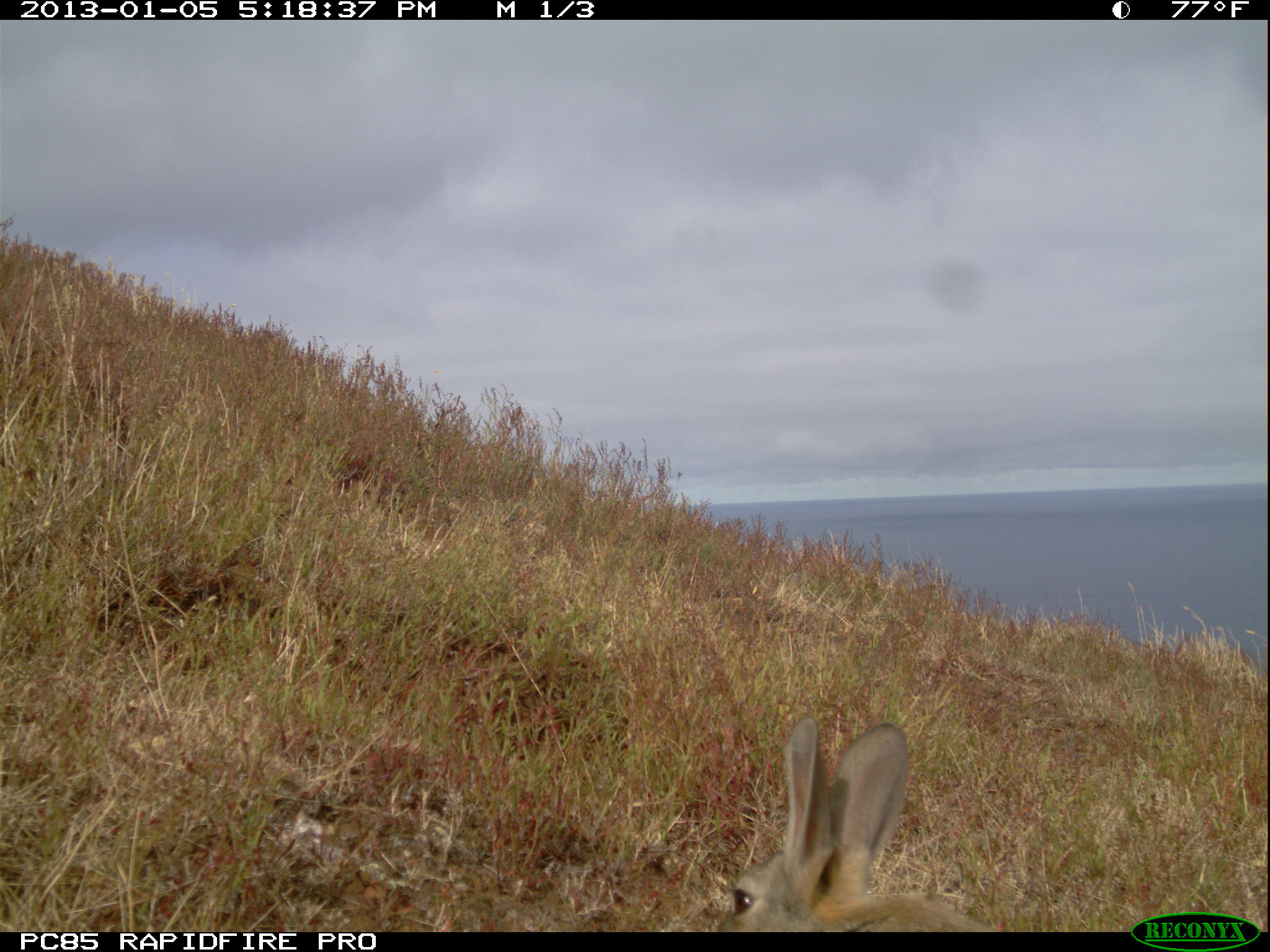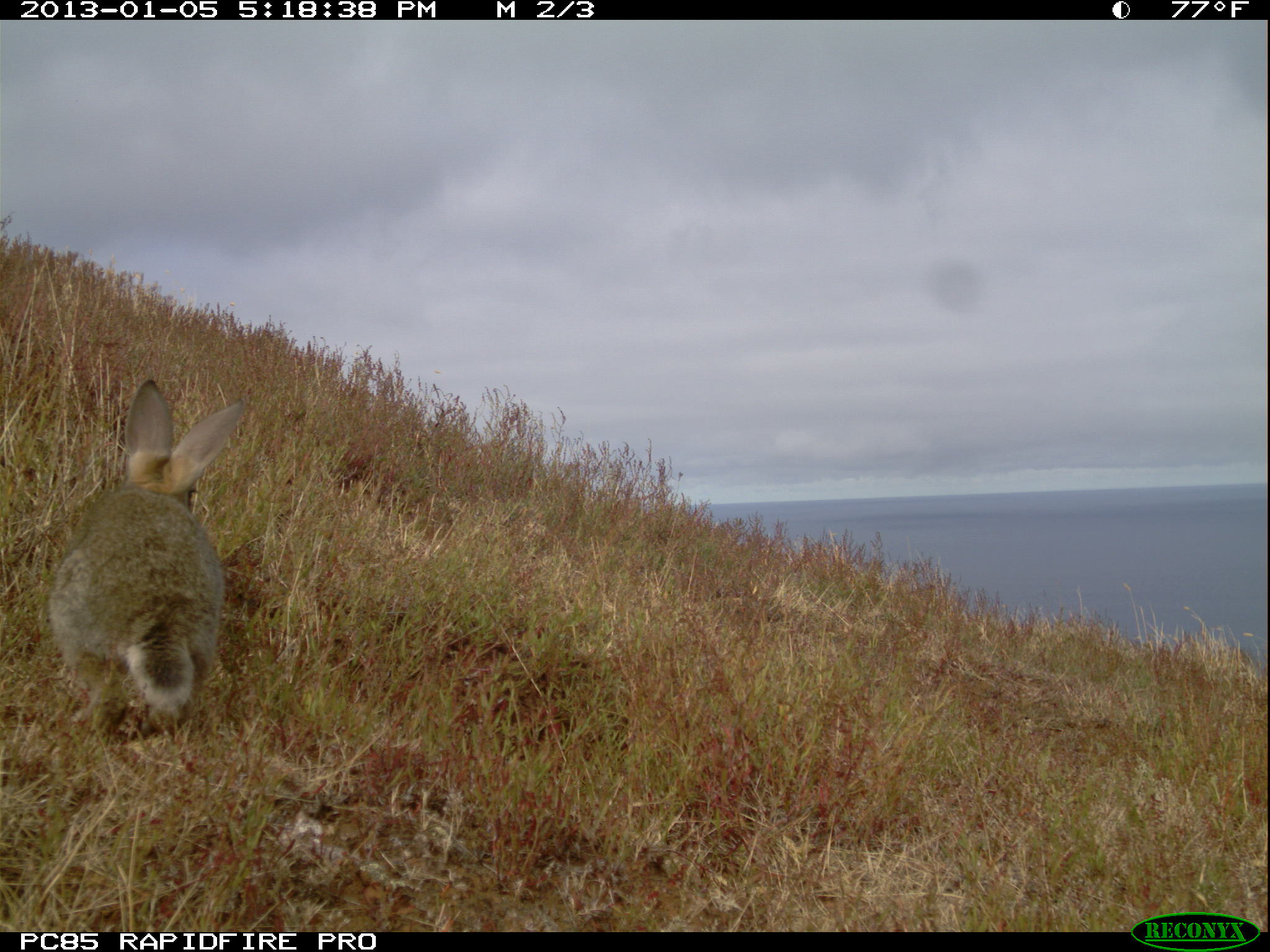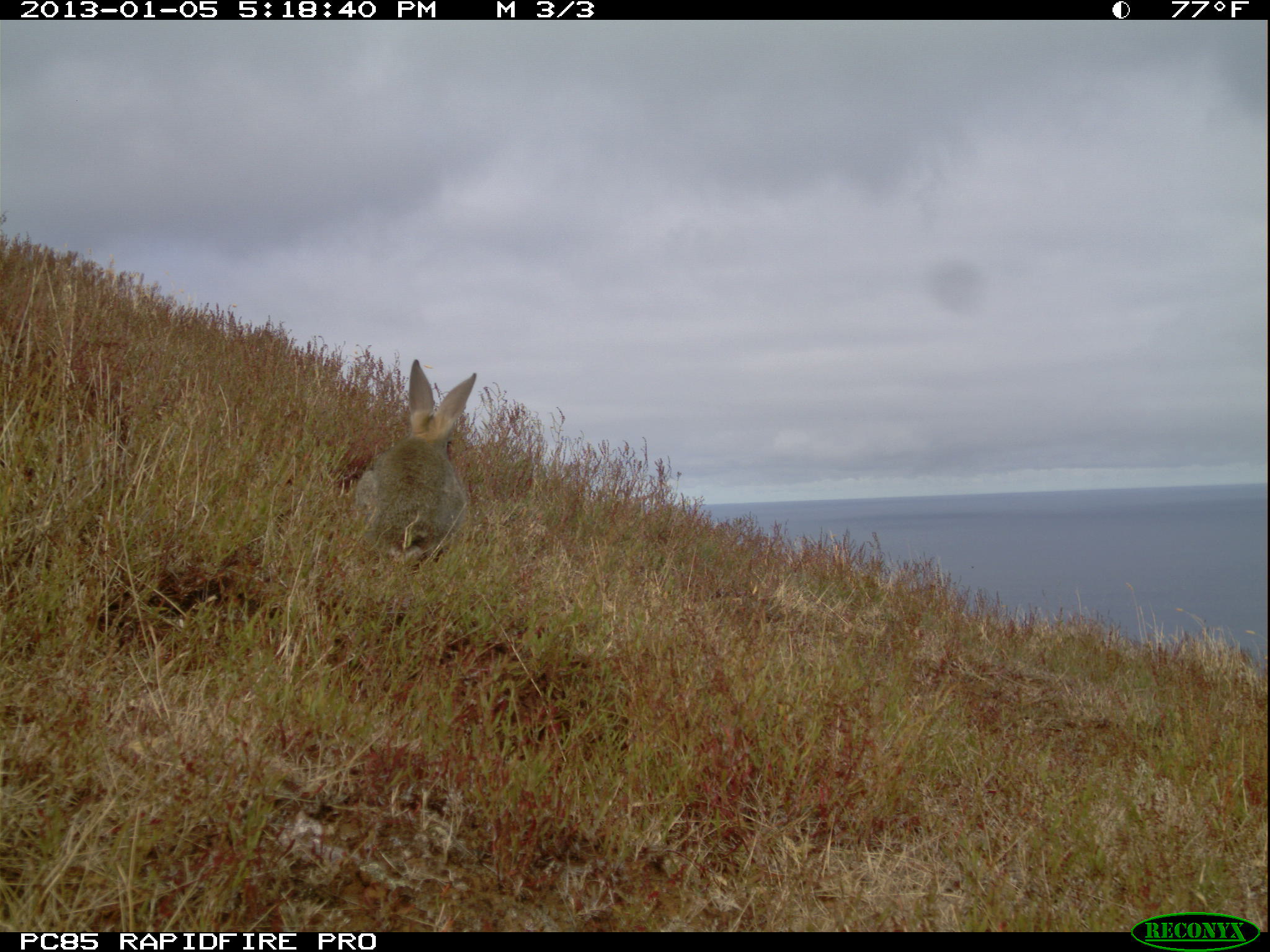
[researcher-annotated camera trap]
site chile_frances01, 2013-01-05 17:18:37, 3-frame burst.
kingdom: Animalia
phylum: Chordata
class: Mammalia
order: Lagomorpha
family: Leporidae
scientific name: Leporidae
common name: rabbits and hares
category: rabbit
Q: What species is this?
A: Rabbit (rabbits and hares) (Leporidae).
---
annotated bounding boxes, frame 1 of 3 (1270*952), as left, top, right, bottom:
rabbit: 714, 718, 987, 930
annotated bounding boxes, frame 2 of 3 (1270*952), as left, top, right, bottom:
rabbit: 42, 381, 250, 739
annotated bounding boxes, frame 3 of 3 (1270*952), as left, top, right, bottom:
rabbit: 337, 359, 478, 567